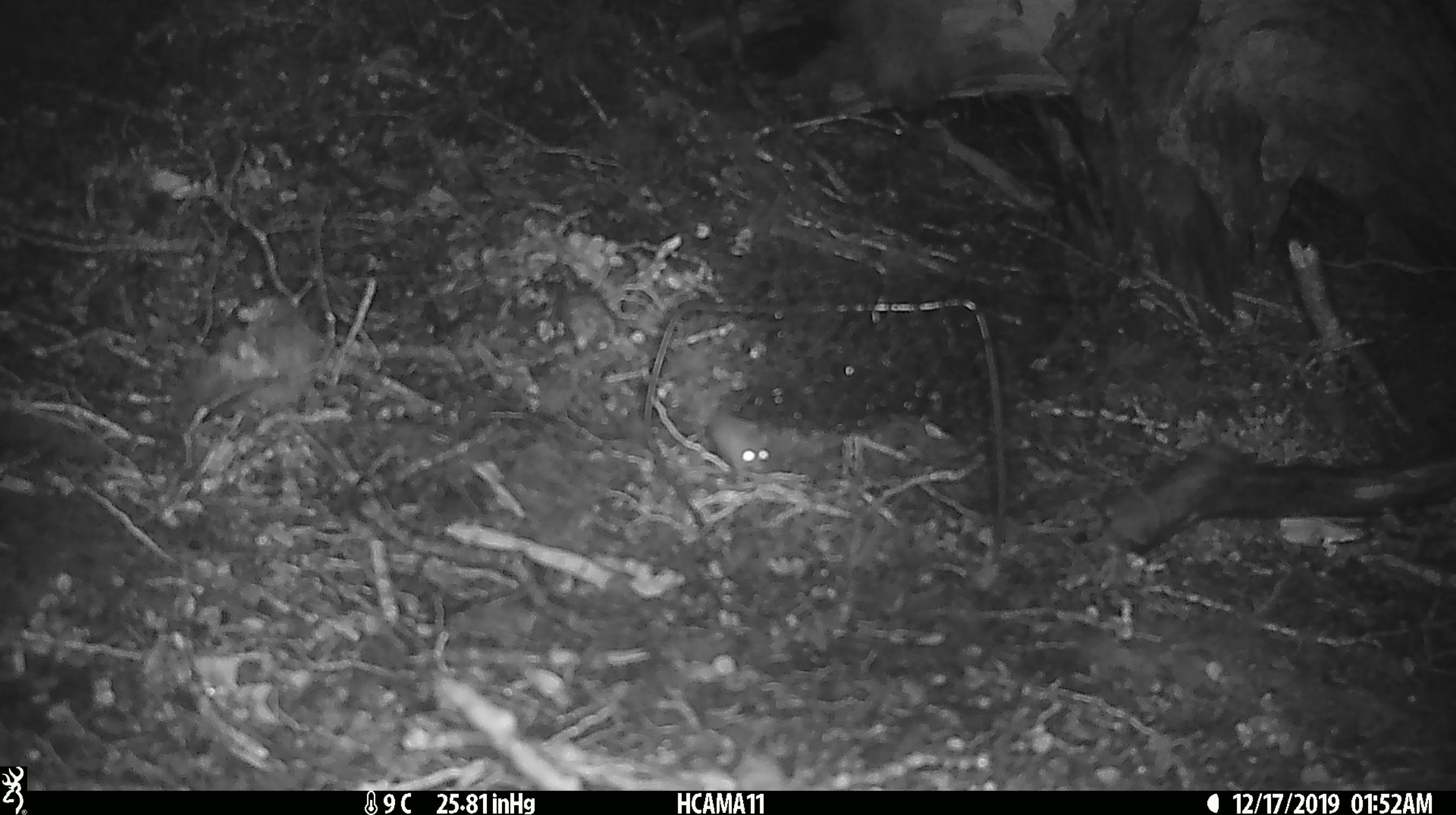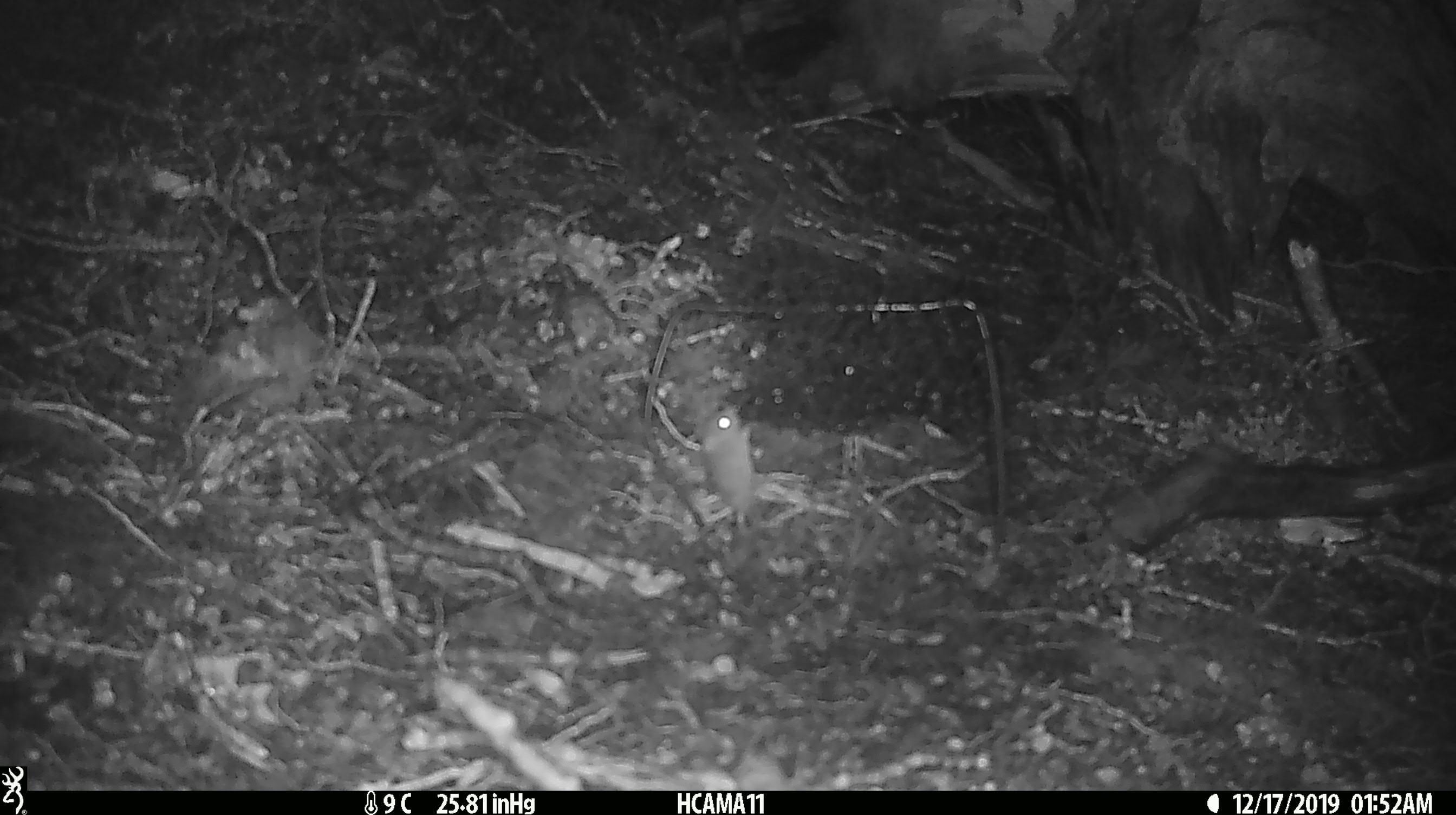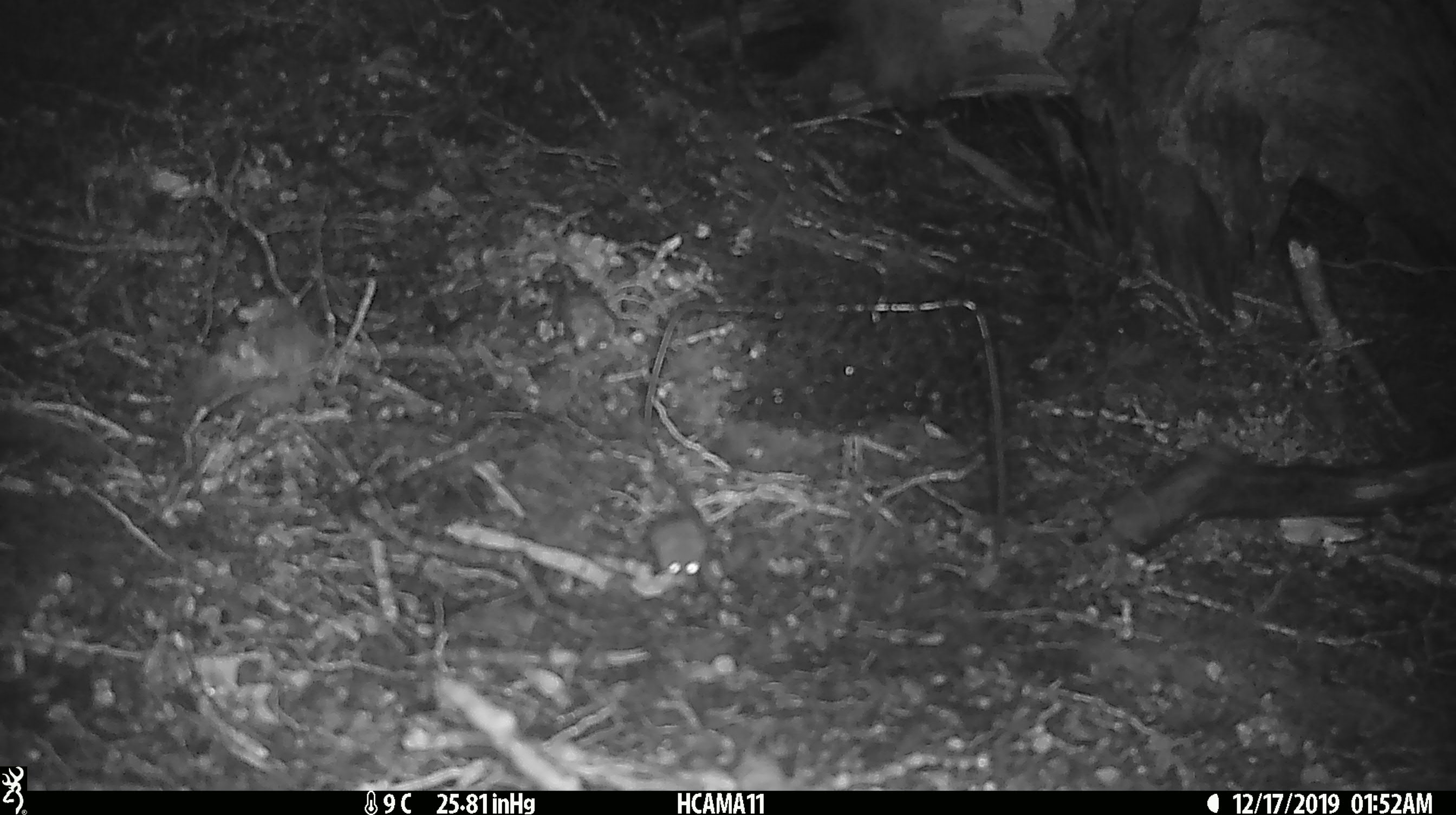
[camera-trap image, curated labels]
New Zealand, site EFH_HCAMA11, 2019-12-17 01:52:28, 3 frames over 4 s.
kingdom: Animalia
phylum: Chordata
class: Mammalia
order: Rodentia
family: Muridae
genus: Mus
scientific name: Mus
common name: mouse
Mouse (Mus).